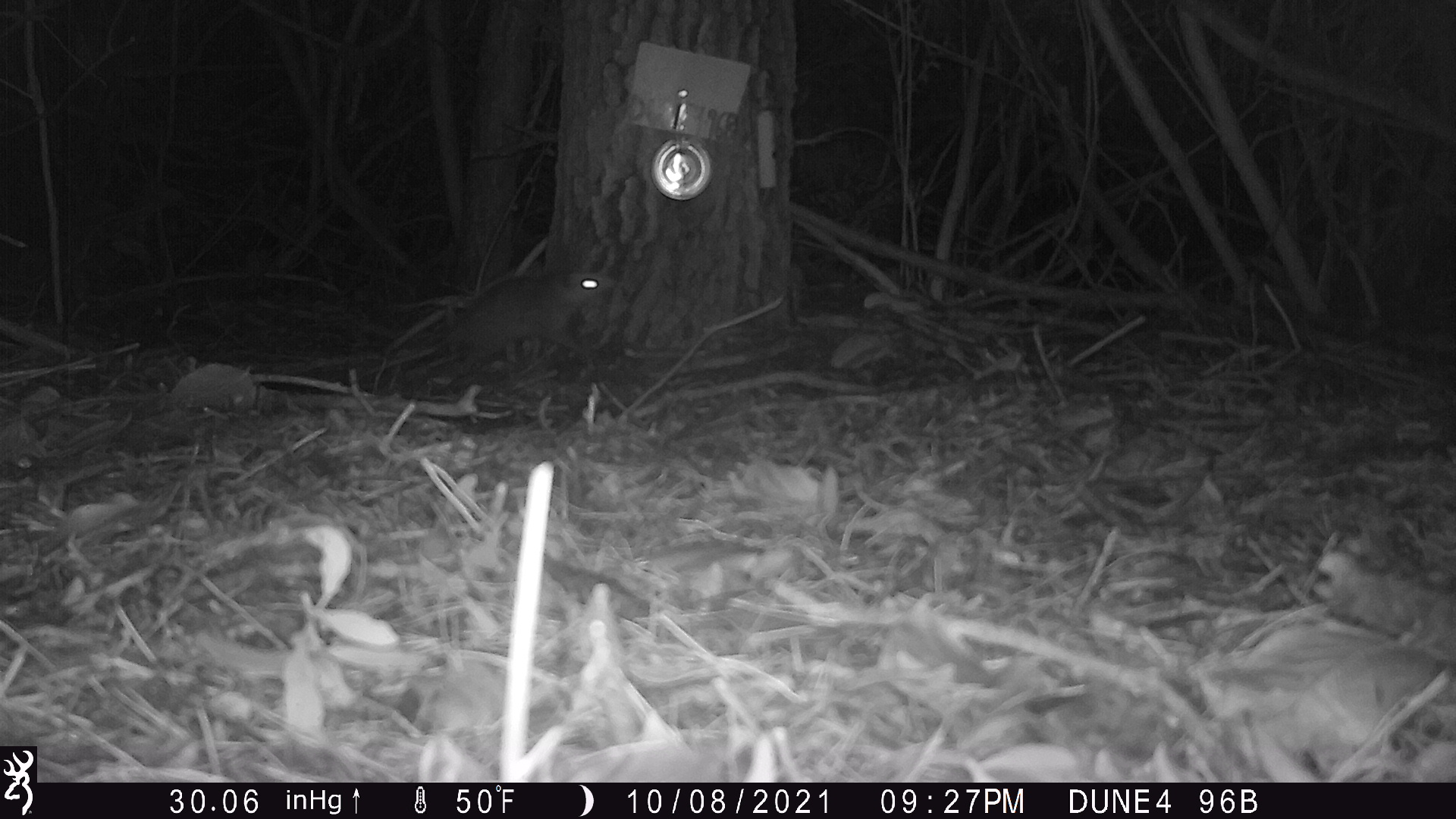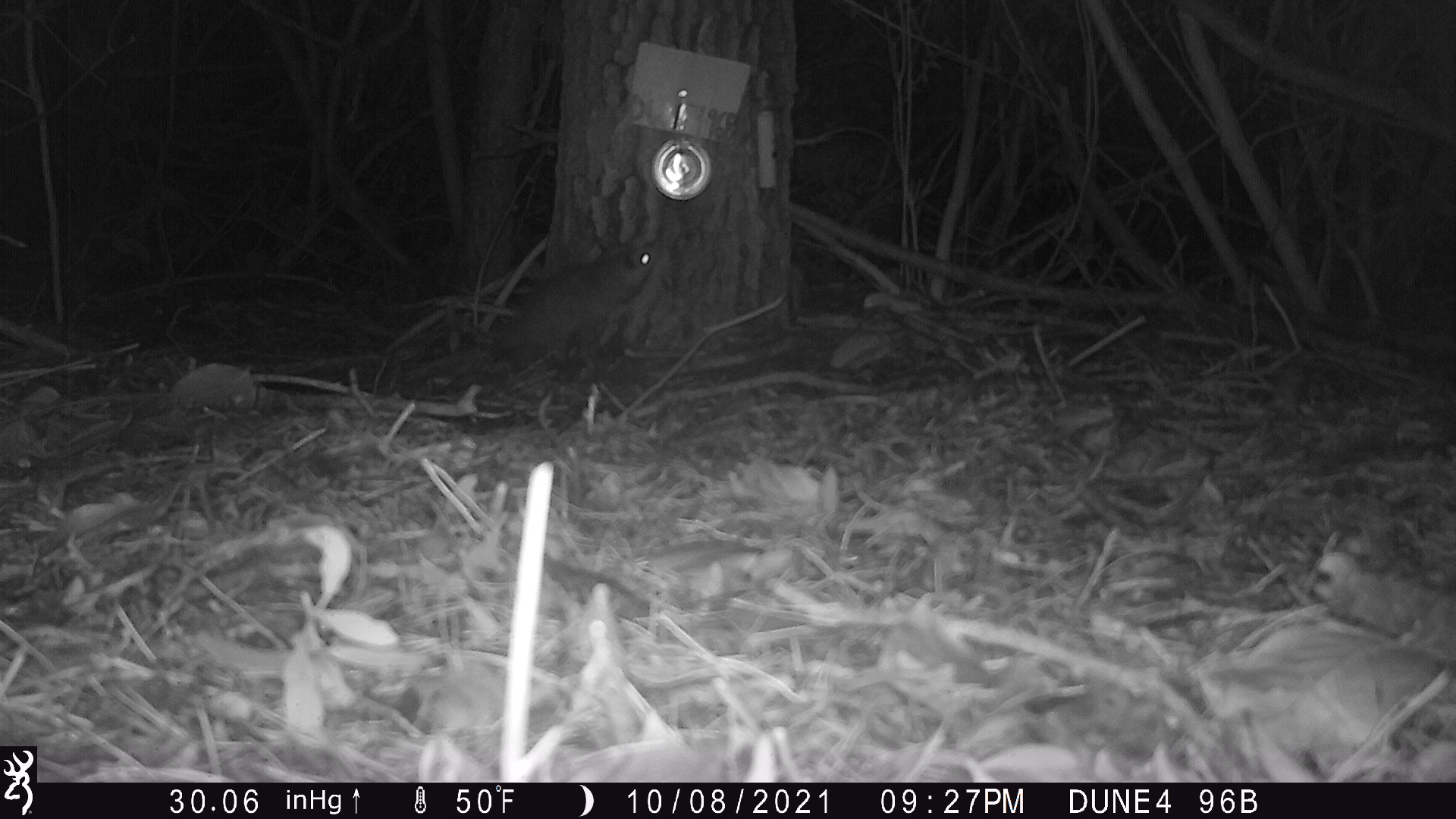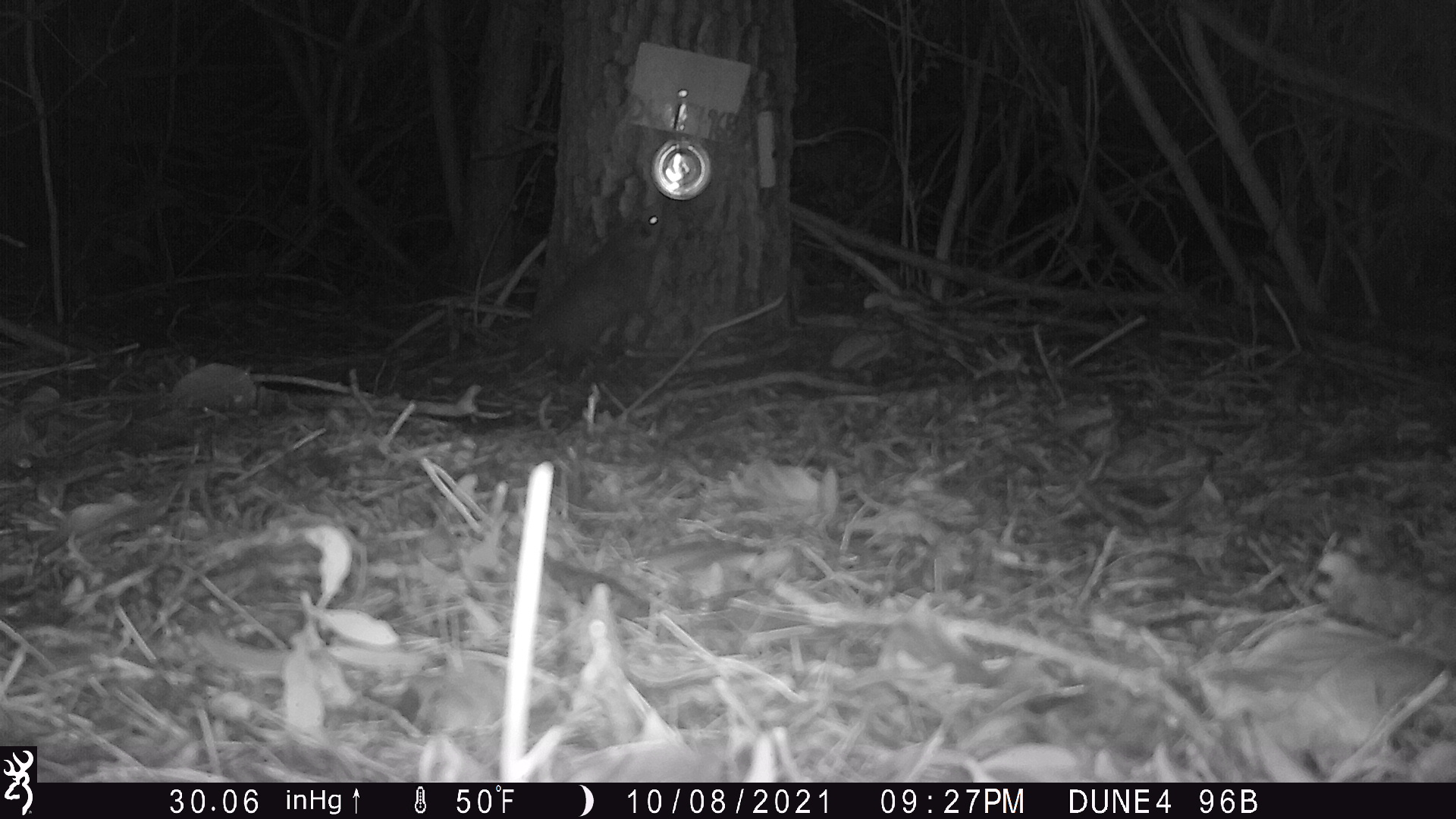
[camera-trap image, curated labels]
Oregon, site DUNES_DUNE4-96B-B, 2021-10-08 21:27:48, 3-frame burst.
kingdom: Animalia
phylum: Chordata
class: Mammalia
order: Didelphimorphia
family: Didelphidae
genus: Didelphis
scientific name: Didelphis virginiana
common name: virginia opossum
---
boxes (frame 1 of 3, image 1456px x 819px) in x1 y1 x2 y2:
virginia opossum: 371 265 616 384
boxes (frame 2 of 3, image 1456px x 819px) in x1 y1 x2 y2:
virginia opossum: 425 240 665 376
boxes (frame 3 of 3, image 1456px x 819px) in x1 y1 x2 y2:
virginia opossum: 464 200 665 375